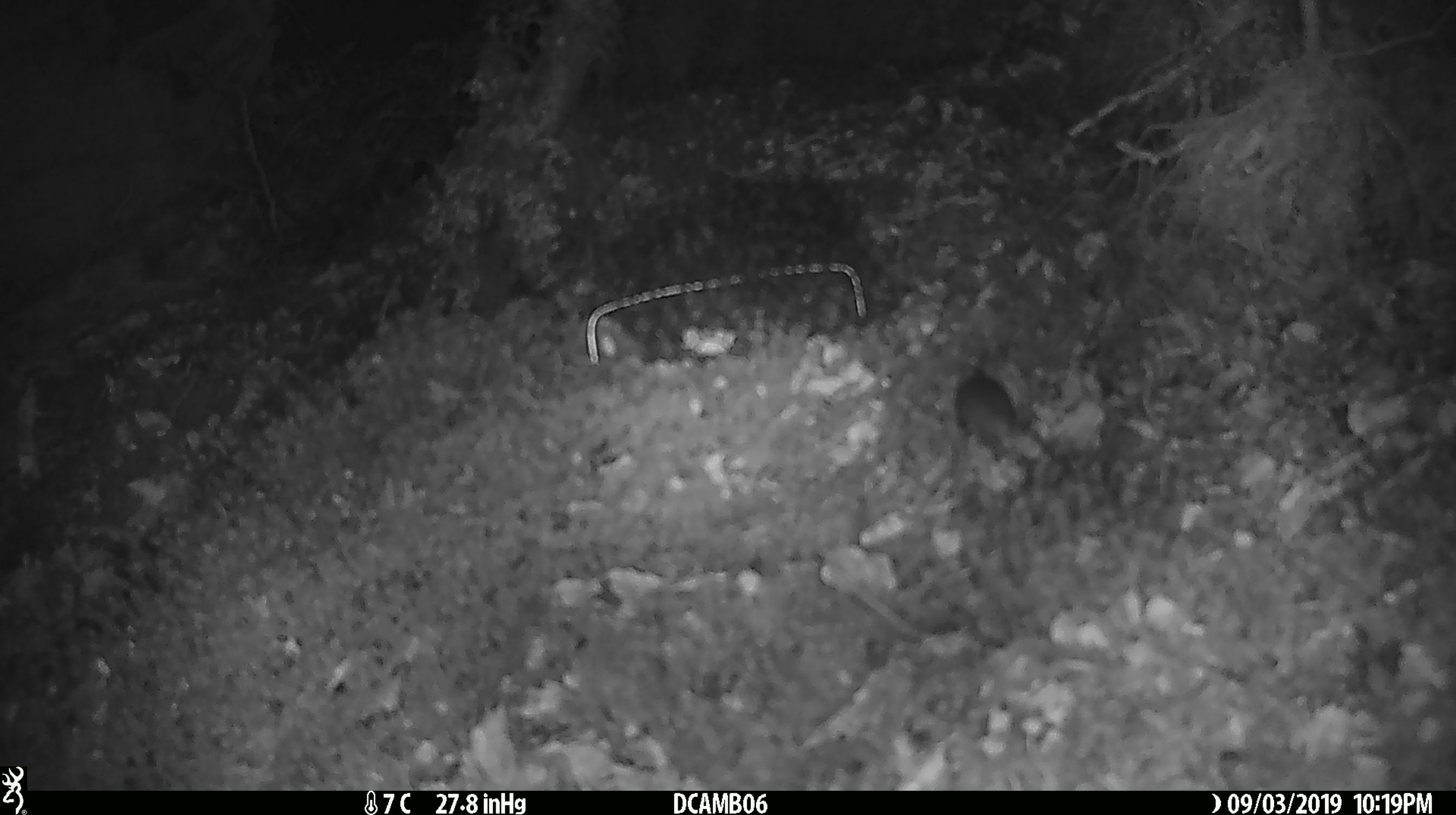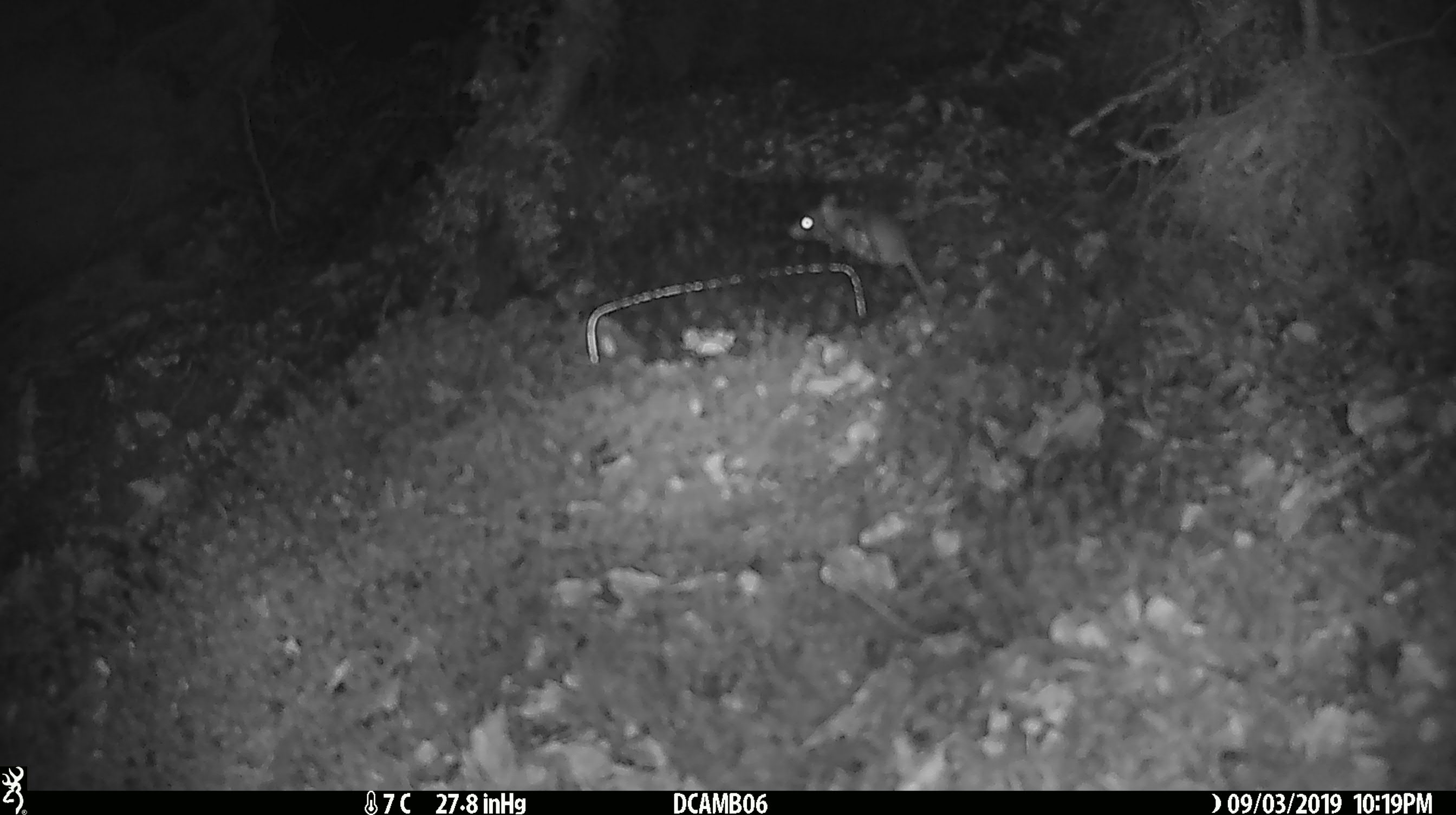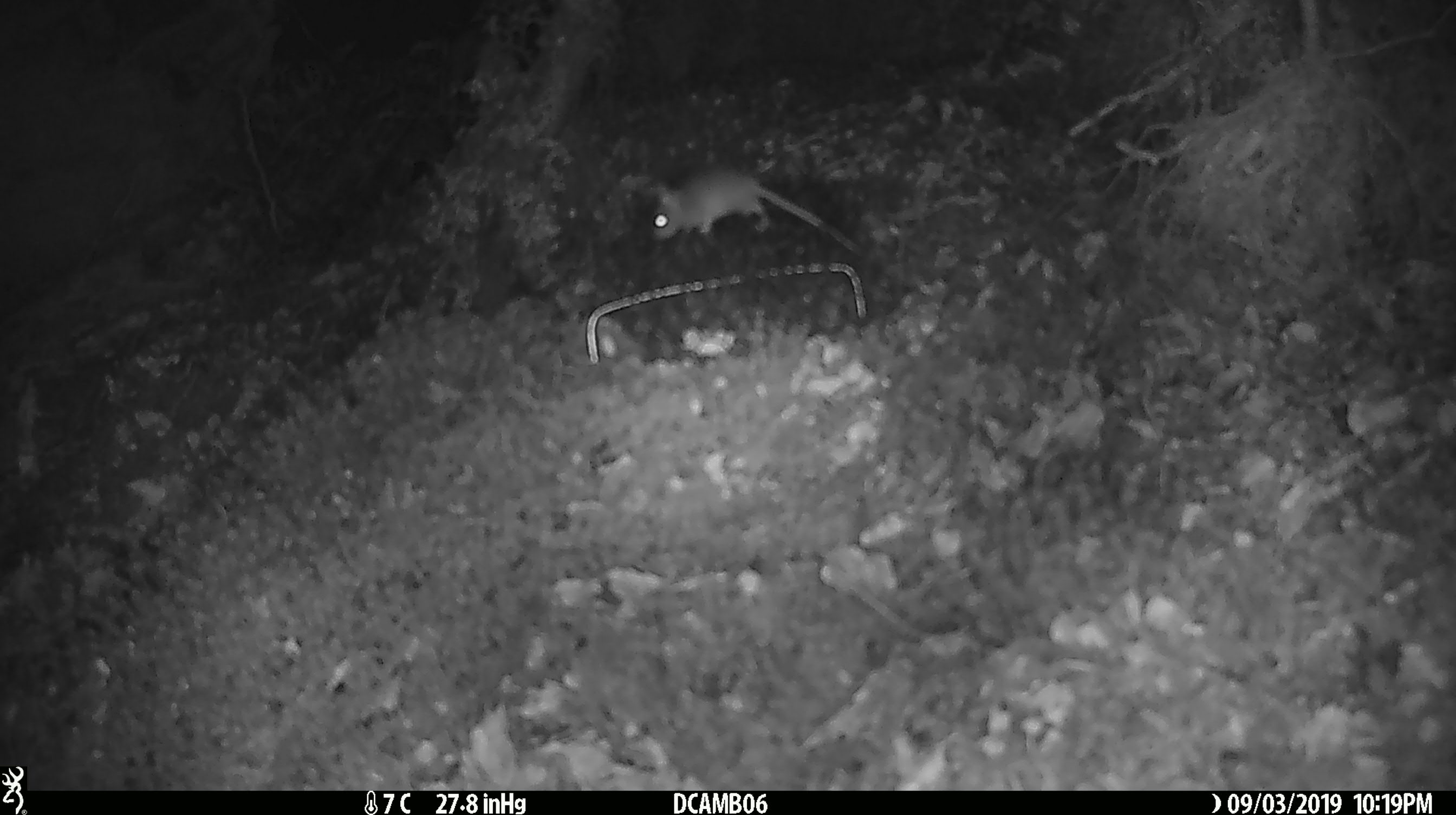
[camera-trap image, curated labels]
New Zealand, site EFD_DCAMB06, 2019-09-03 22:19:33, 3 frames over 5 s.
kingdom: Animalia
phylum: Chordata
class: Mammalia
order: Rodentia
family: Muridae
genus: Mus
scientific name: Mus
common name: mouse